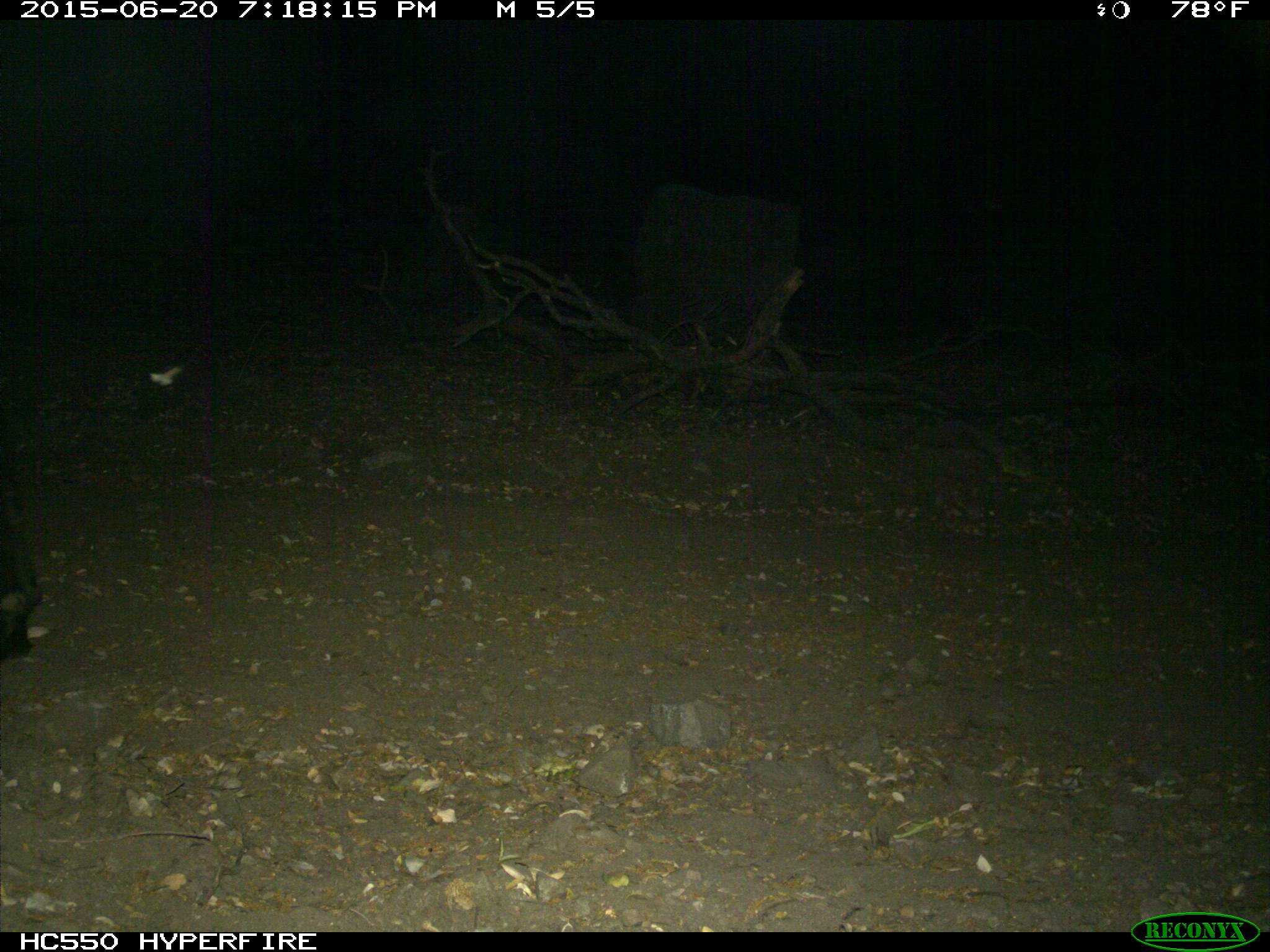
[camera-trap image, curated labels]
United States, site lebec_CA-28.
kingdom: Animalia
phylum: Chordata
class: Mammalia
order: Artiodactyla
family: Bovidae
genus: Bos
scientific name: Bos taurus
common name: domestic cow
Bos taurus (domestic cow).